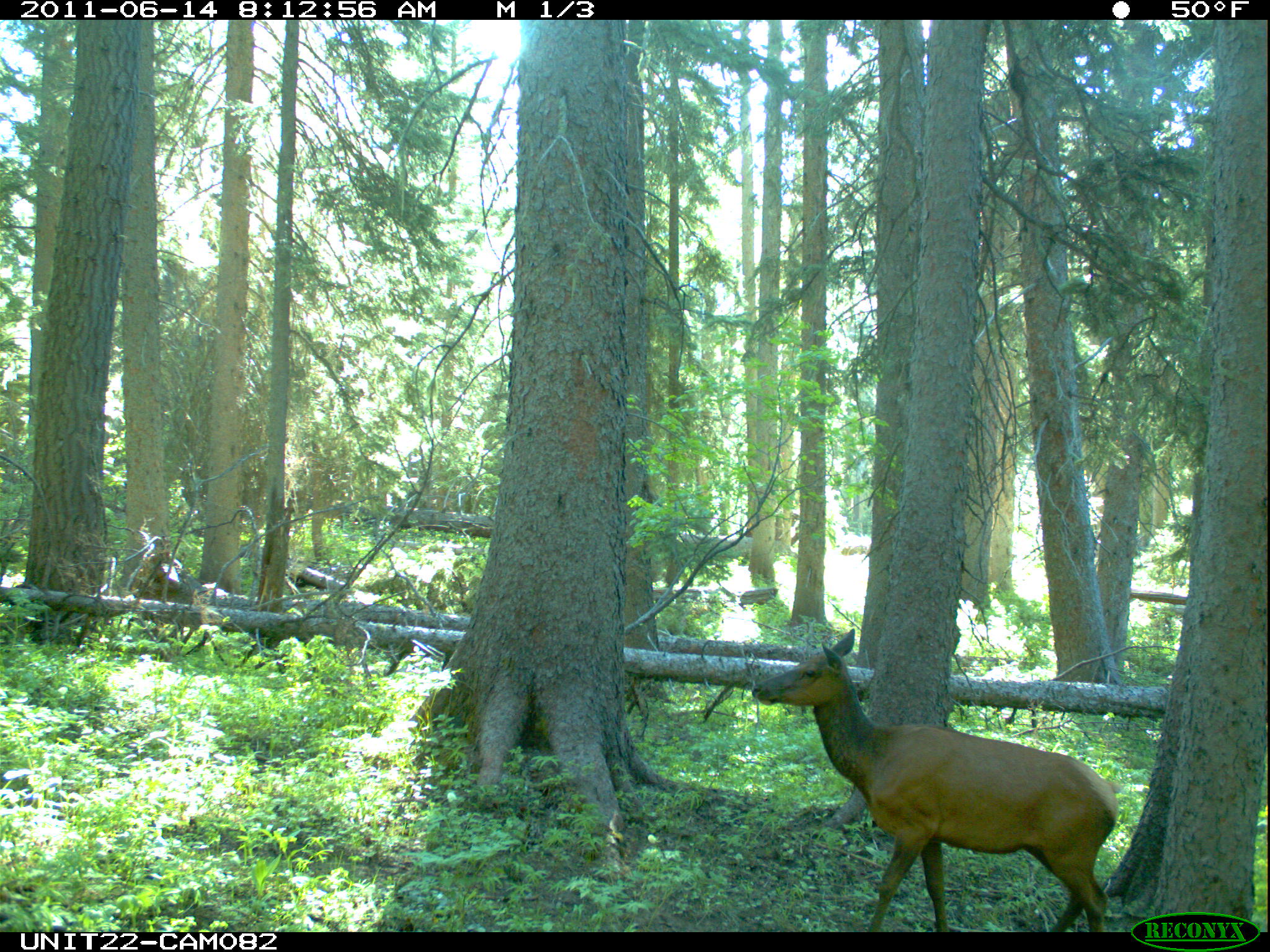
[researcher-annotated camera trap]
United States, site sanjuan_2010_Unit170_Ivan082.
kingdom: Animalia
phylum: Chordata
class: Mammalia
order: Artiodactyla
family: Cervidae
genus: Cervus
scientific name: Cervus elaphus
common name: red deer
Cervus elaphus (red deer).